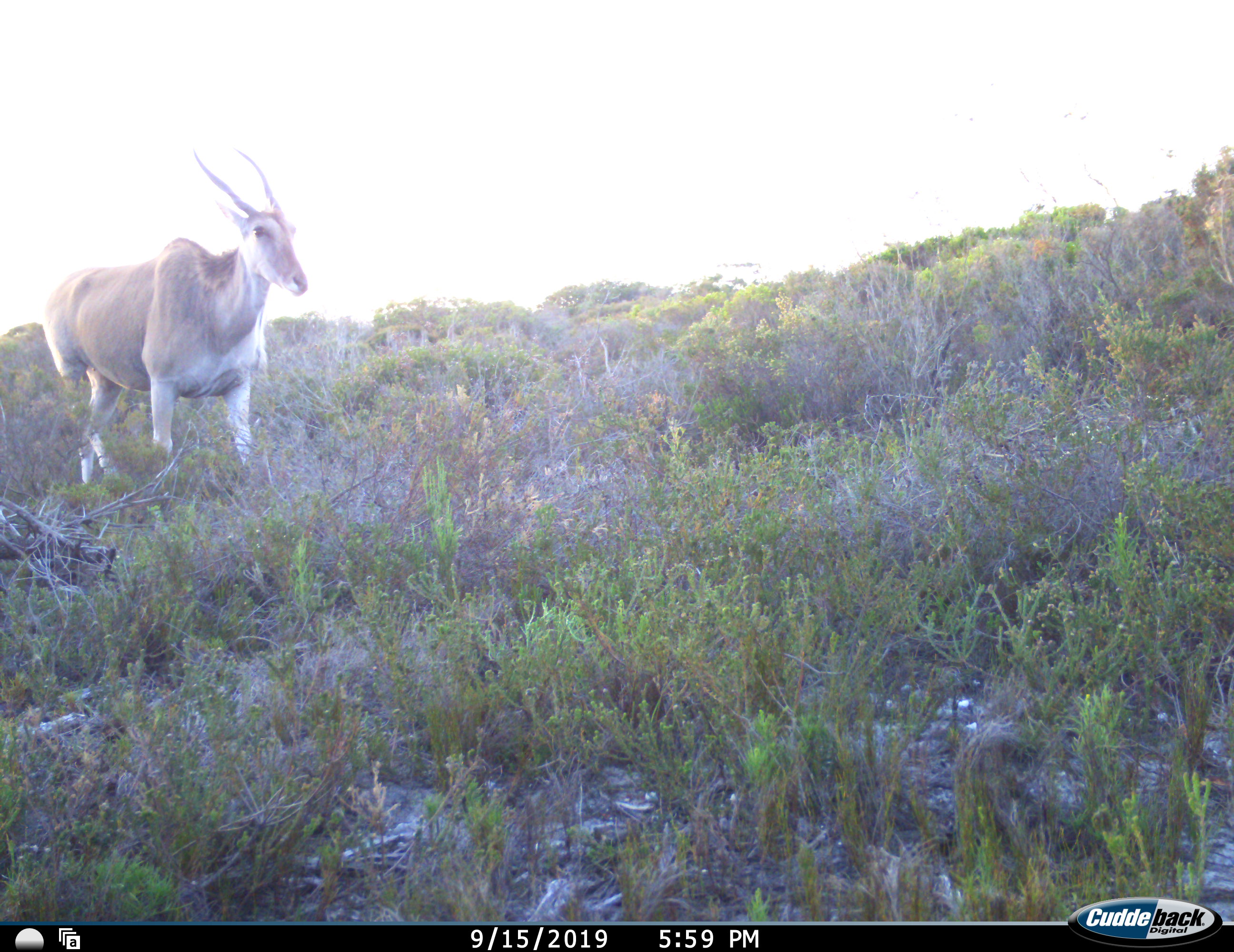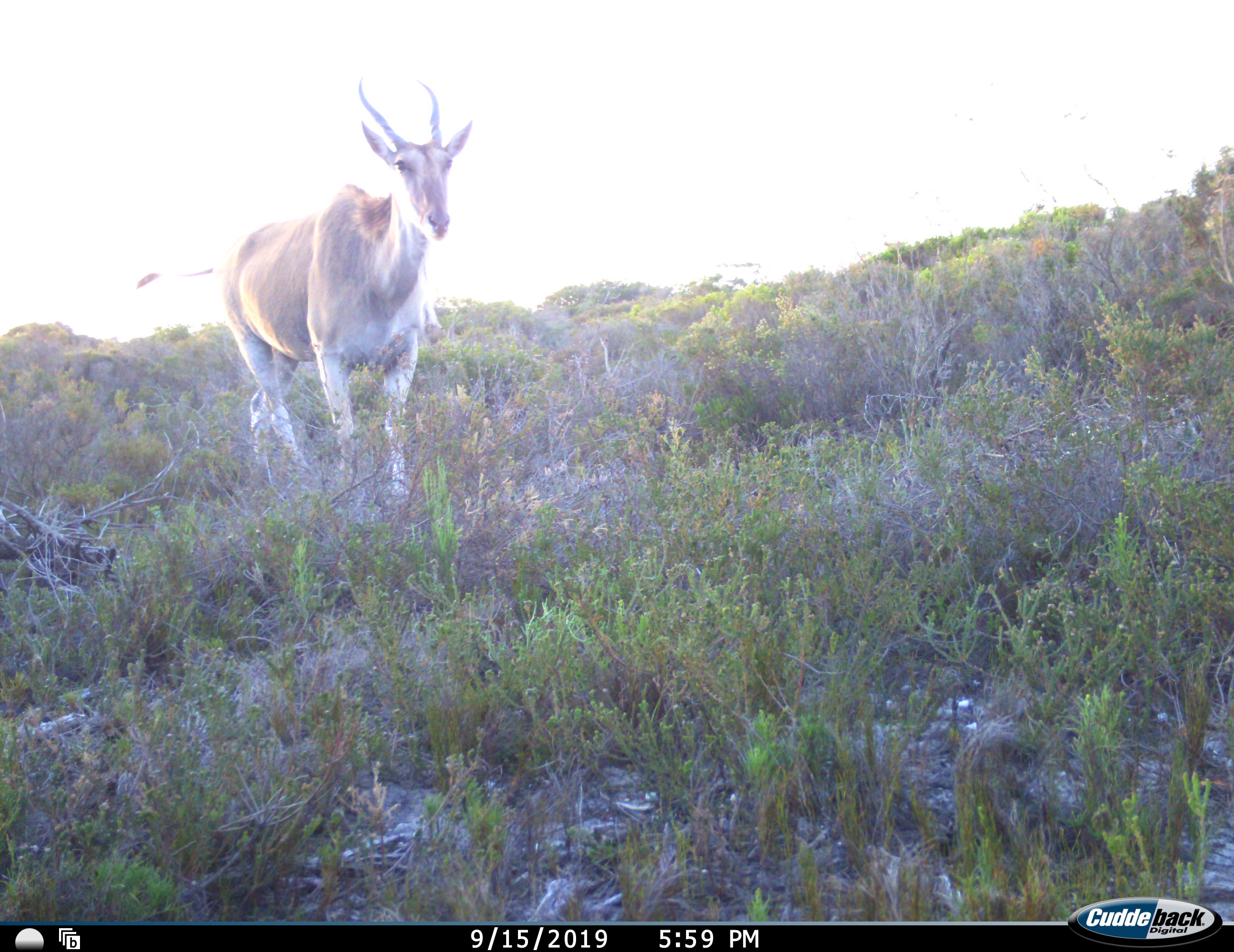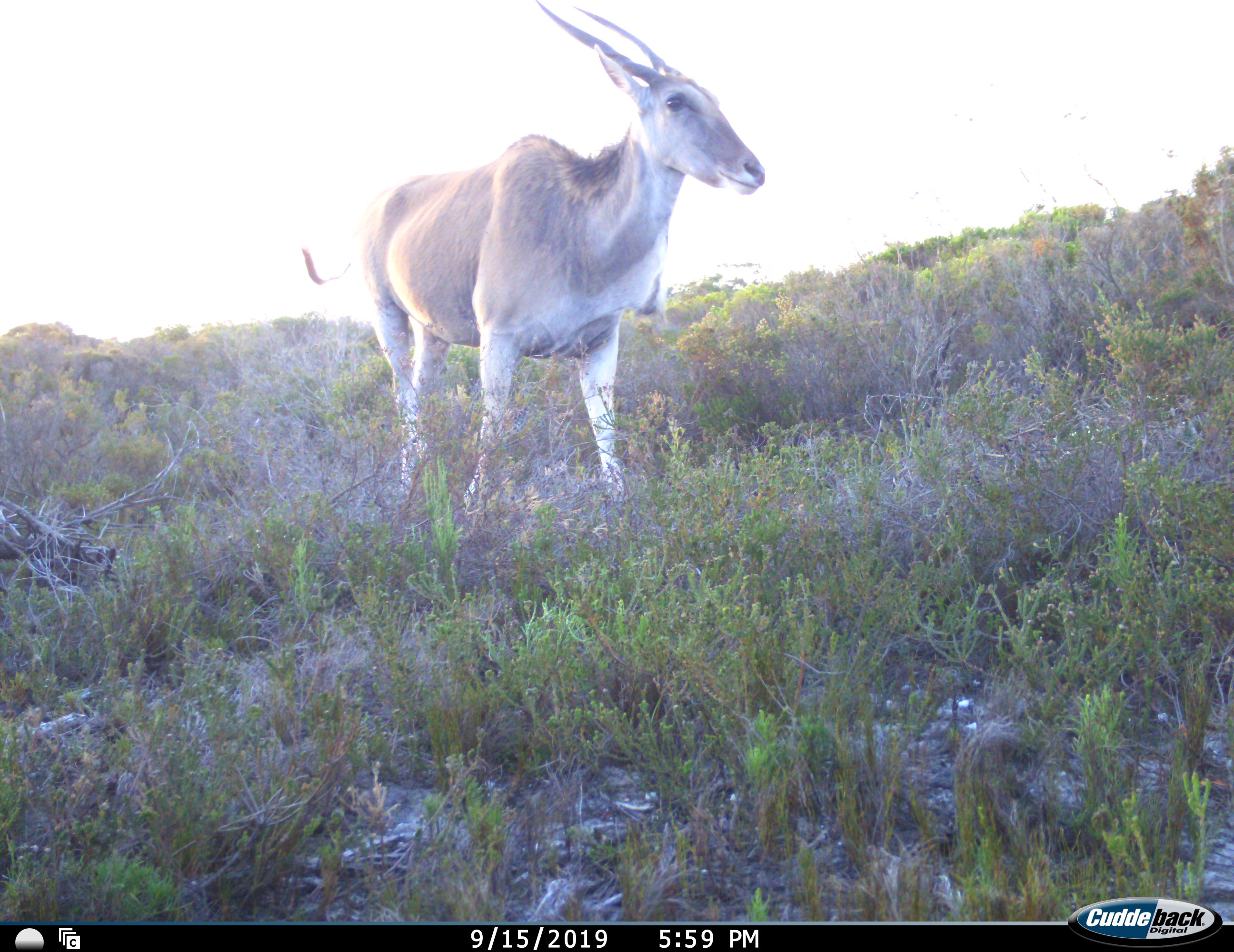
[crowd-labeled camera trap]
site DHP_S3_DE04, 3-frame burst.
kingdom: Animalia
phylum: Chordata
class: Mammalia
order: Artiodactyla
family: Bovidae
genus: Tragelaphus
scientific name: Tragelaphus oryx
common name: eland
Eland (Tragelaphus oryx), count 1. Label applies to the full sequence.